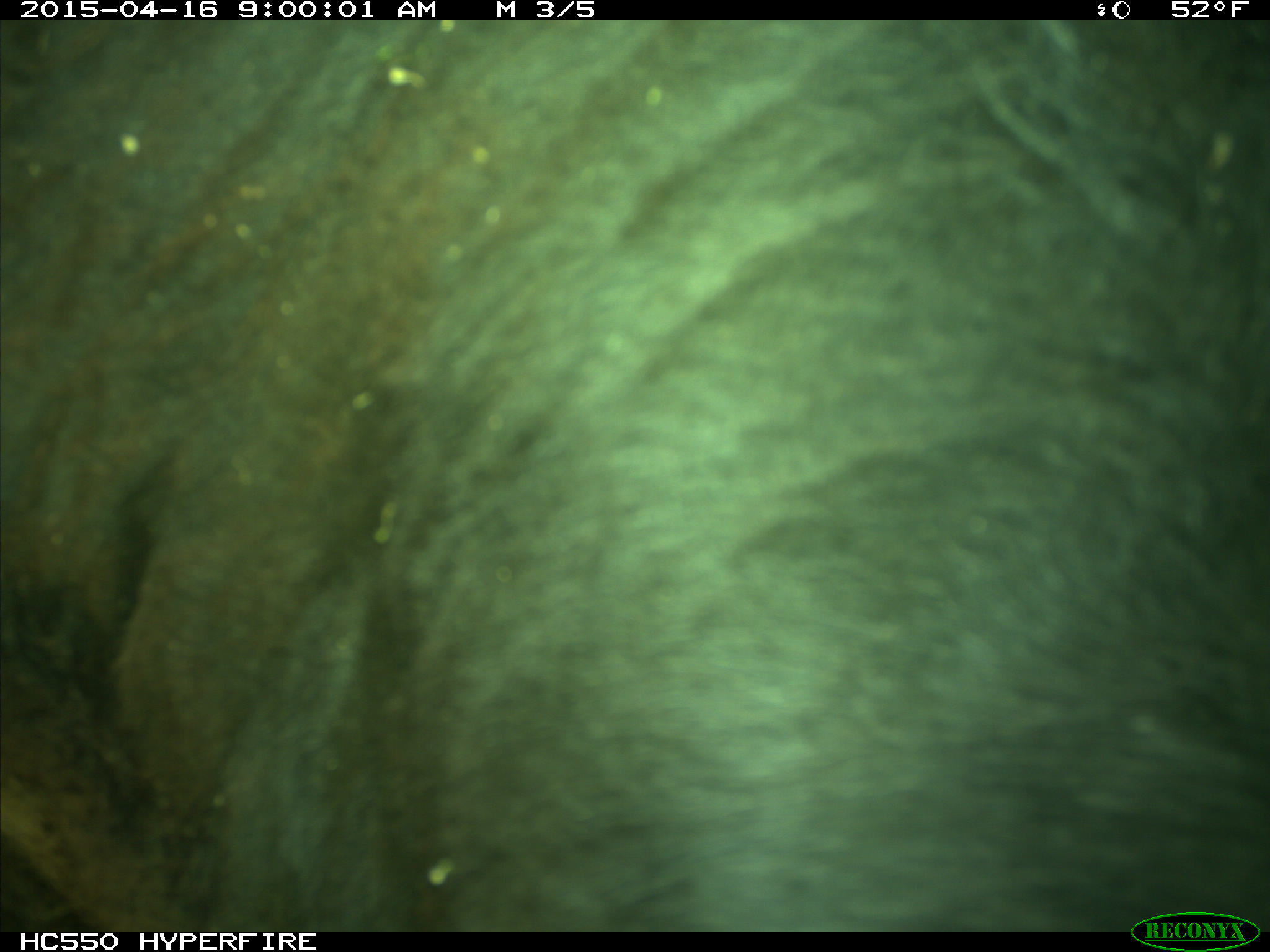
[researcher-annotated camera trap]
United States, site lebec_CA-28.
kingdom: Animalia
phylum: Chordata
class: Mammalia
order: Artiodactyla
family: Bovidae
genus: Bos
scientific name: Bos taurus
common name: domestic cow